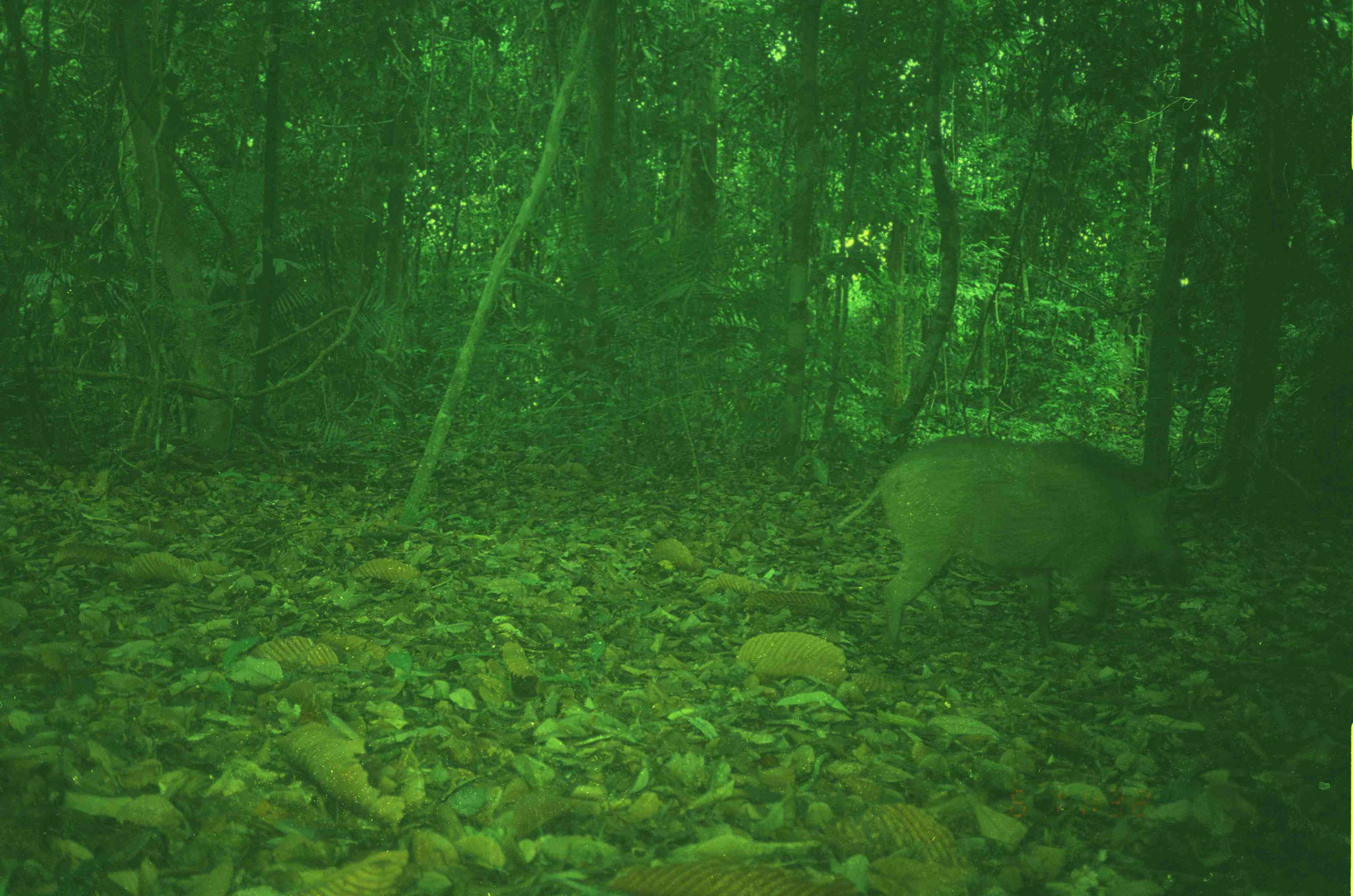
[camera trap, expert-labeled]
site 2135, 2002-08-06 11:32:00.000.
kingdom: Animalia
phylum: Chordata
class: Mammalia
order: Artiodactyla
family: Suidae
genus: Sus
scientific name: Sus scrofa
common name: wild boar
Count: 1.